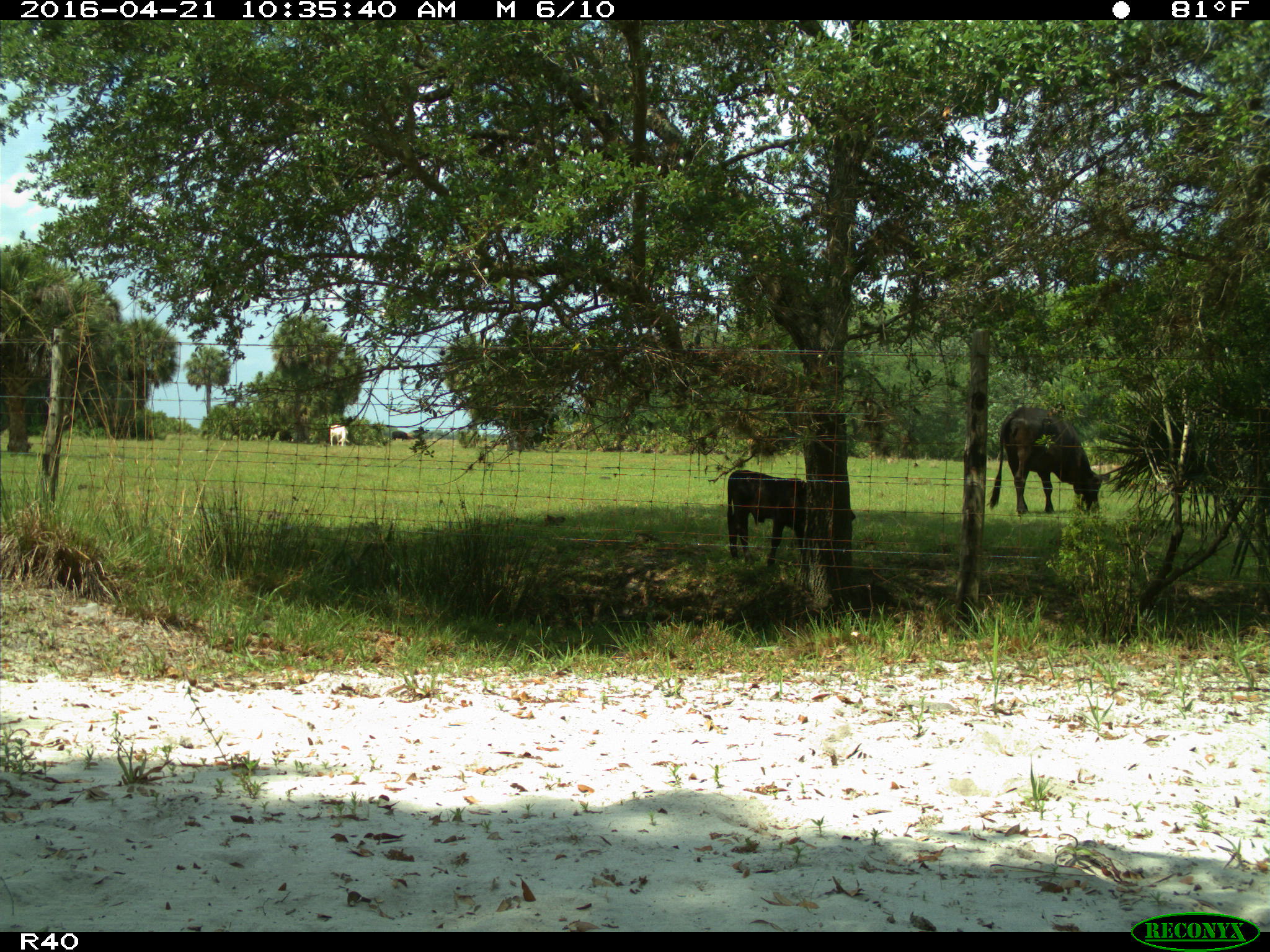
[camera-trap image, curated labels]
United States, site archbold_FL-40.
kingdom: Animalia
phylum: Chordata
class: Mammalia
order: Artiodactyla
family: Bovidae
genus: Bos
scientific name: Bos taurus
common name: domestic cow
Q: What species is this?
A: Bos taurus (domestic cow).